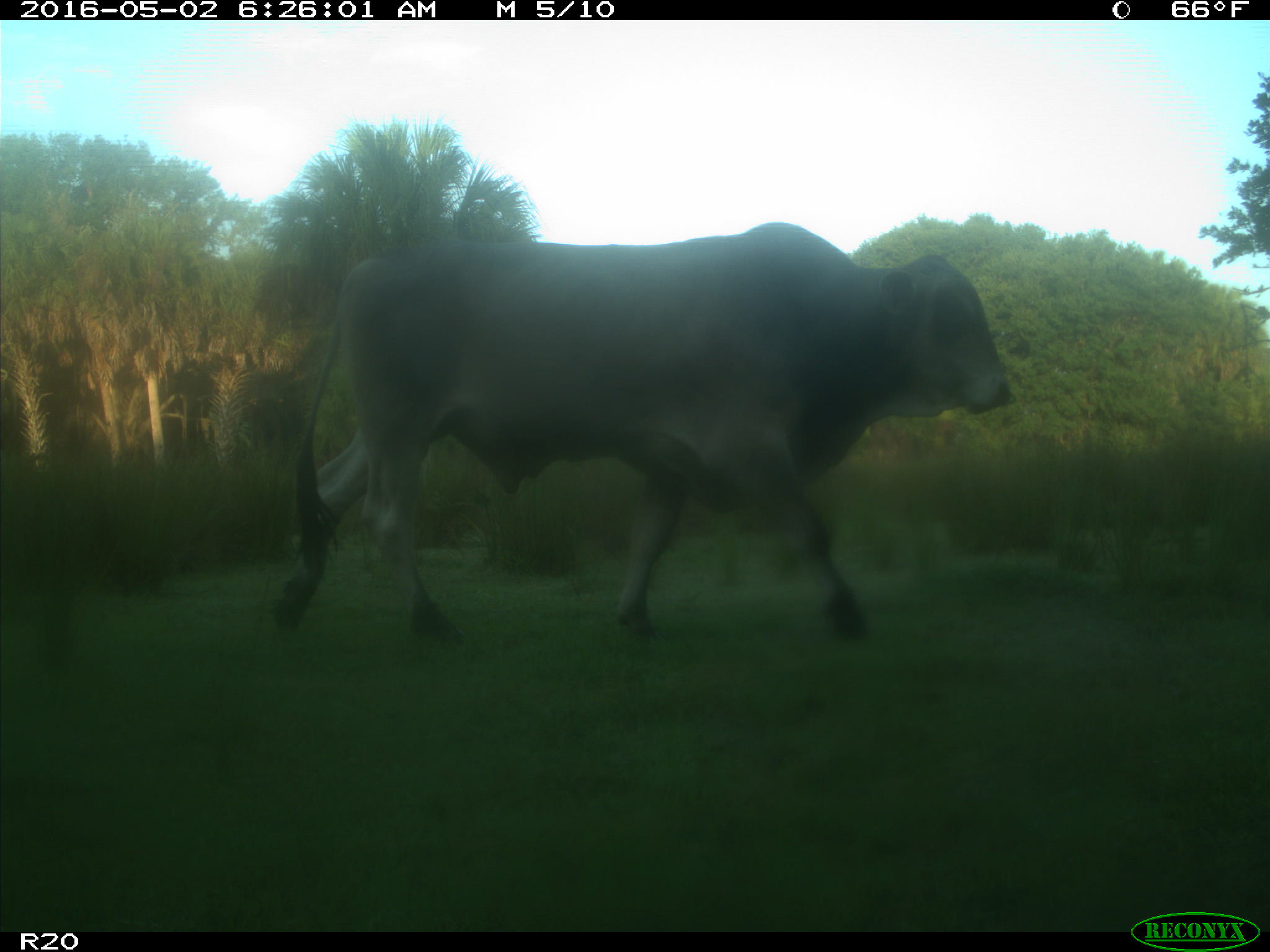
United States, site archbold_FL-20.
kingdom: Animalia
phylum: Chordata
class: Mammalia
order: Artiodactyla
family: Bovidae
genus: Bos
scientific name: Bos taurus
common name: domestic cow